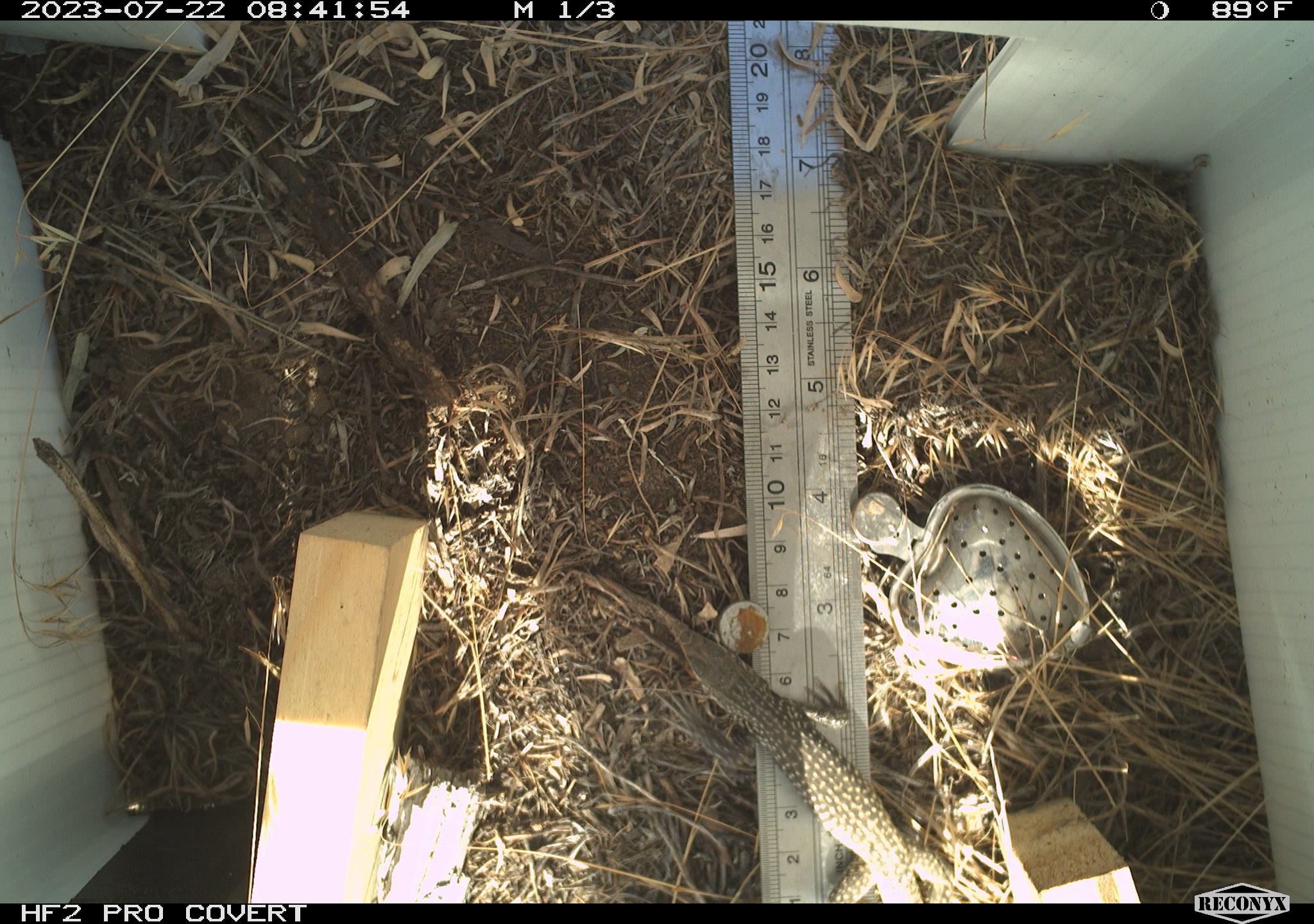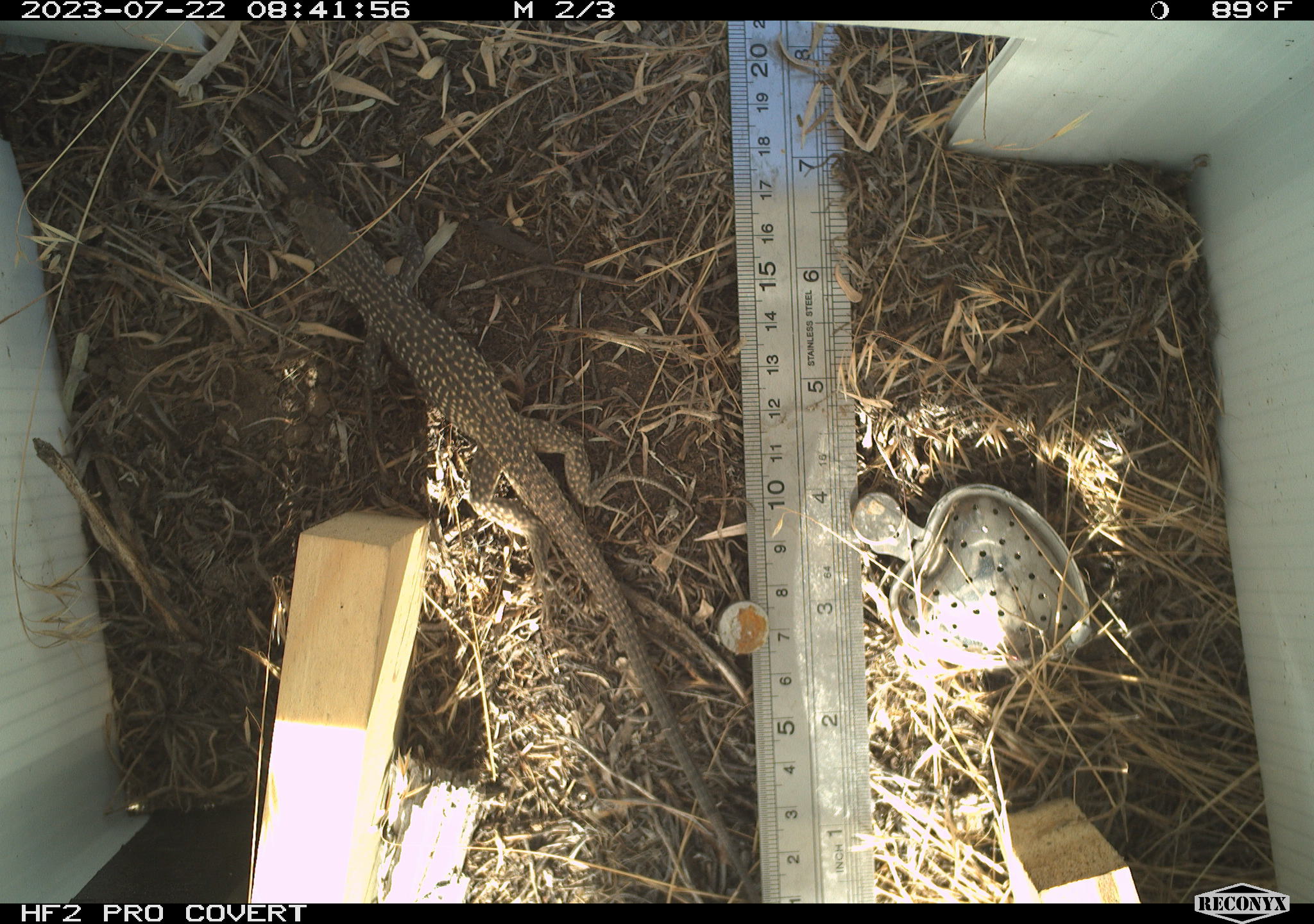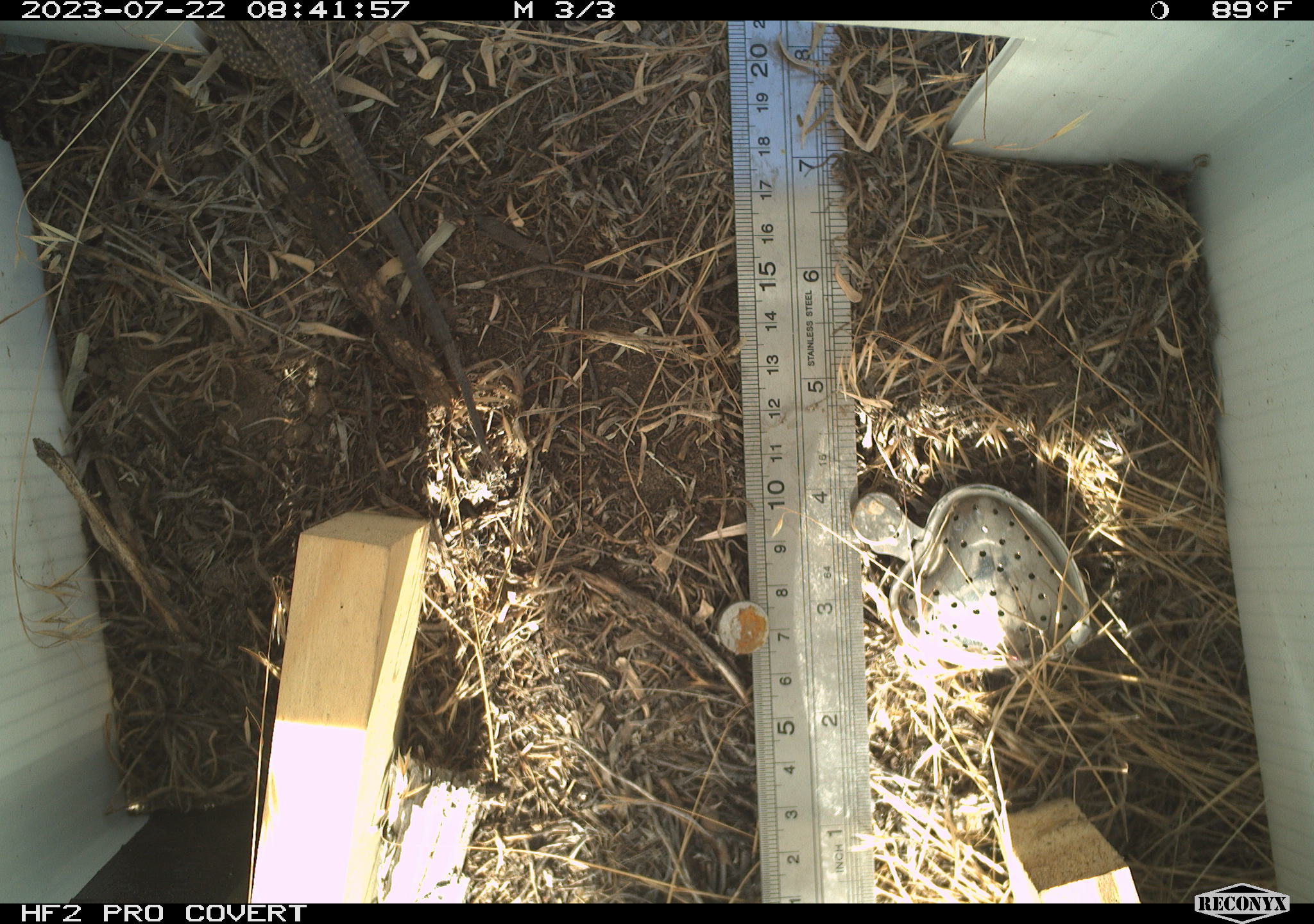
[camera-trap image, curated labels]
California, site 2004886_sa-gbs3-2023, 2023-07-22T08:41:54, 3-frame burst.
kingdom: Animalia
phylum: Chordata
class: Reptilia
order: Squamata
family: Teiidae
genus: Aspidoscelis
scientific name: Aspidoscelis tigris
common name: western whiptail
Western whiptail (Aspidoscelis tigris).